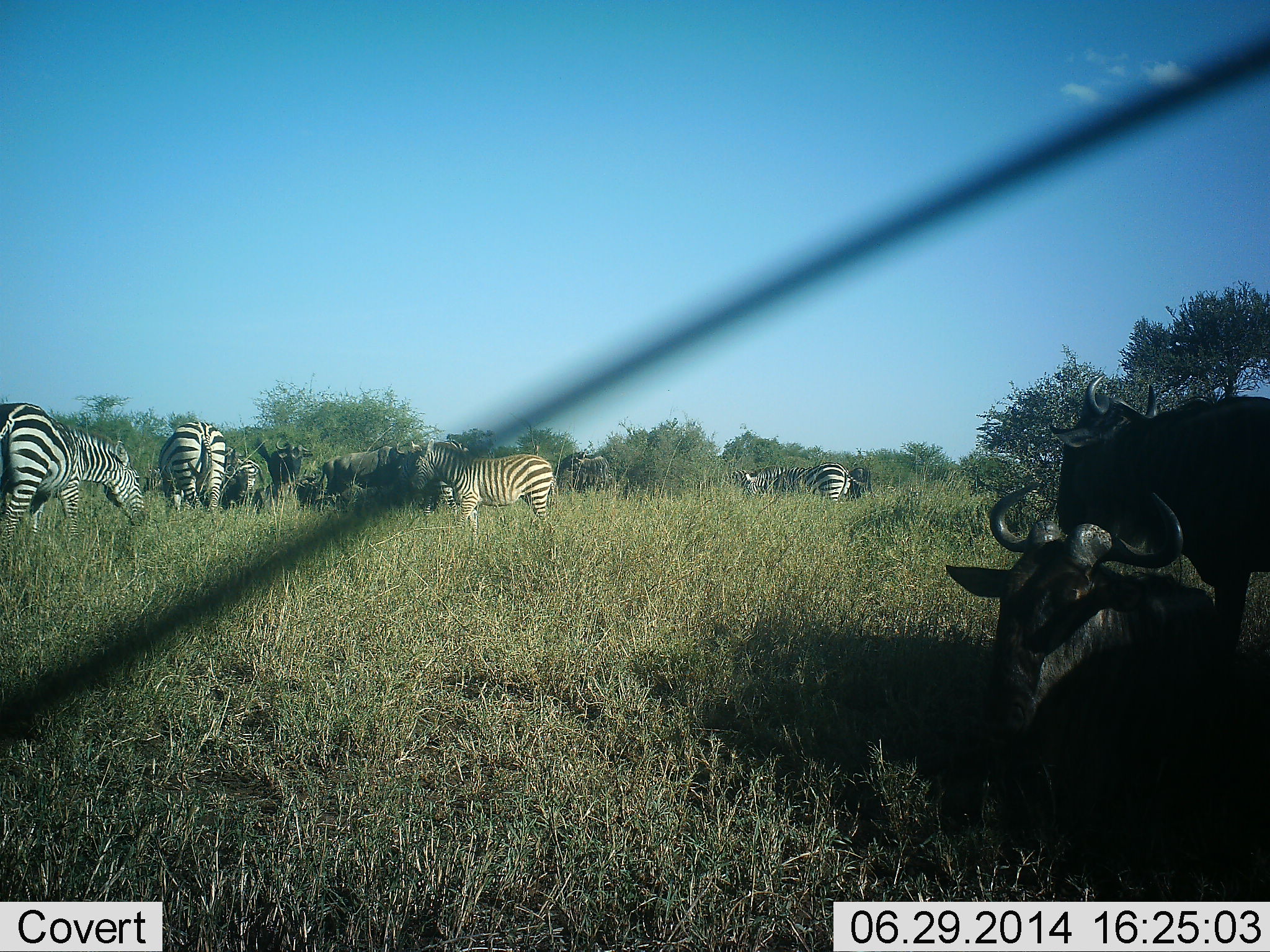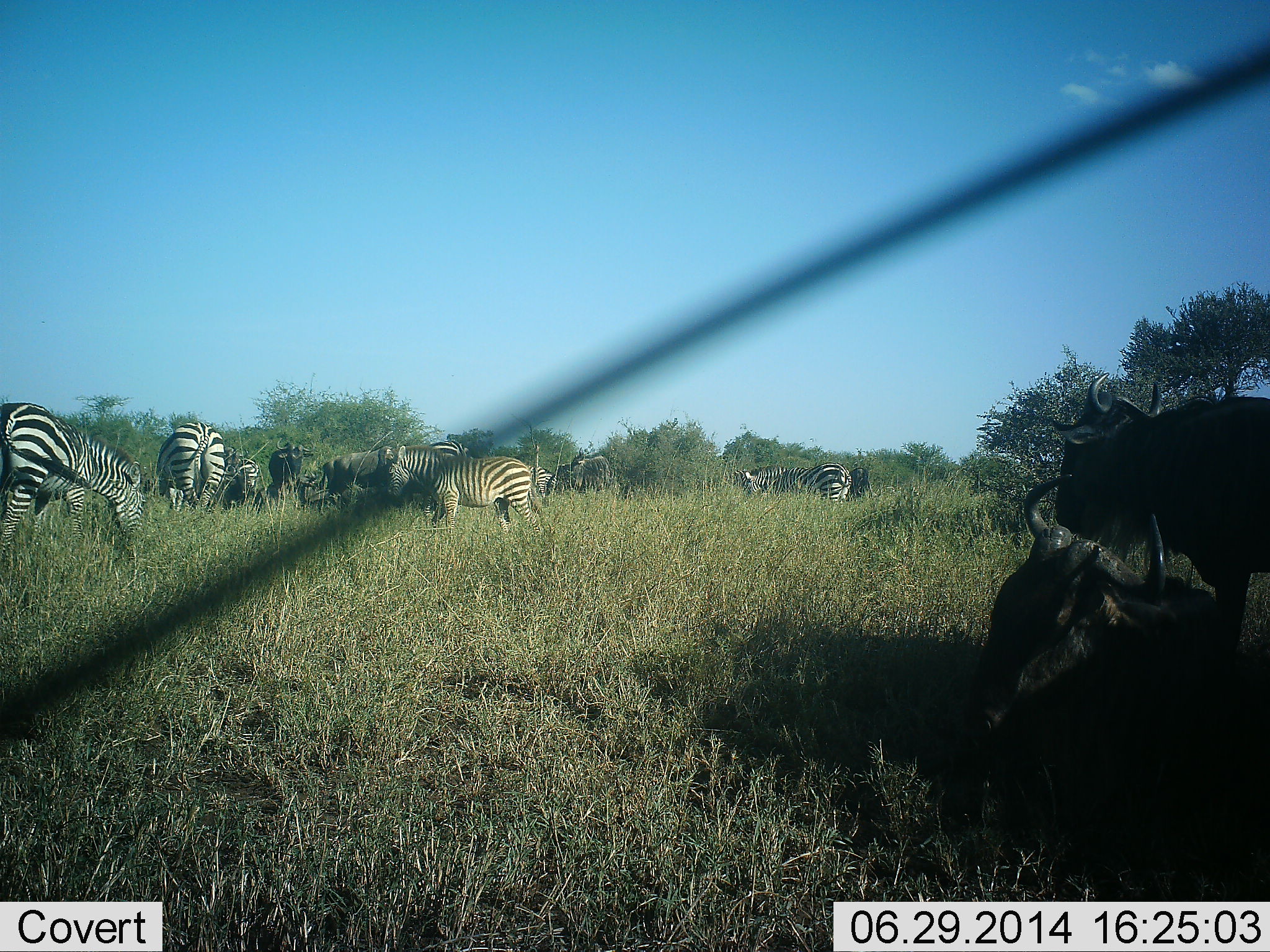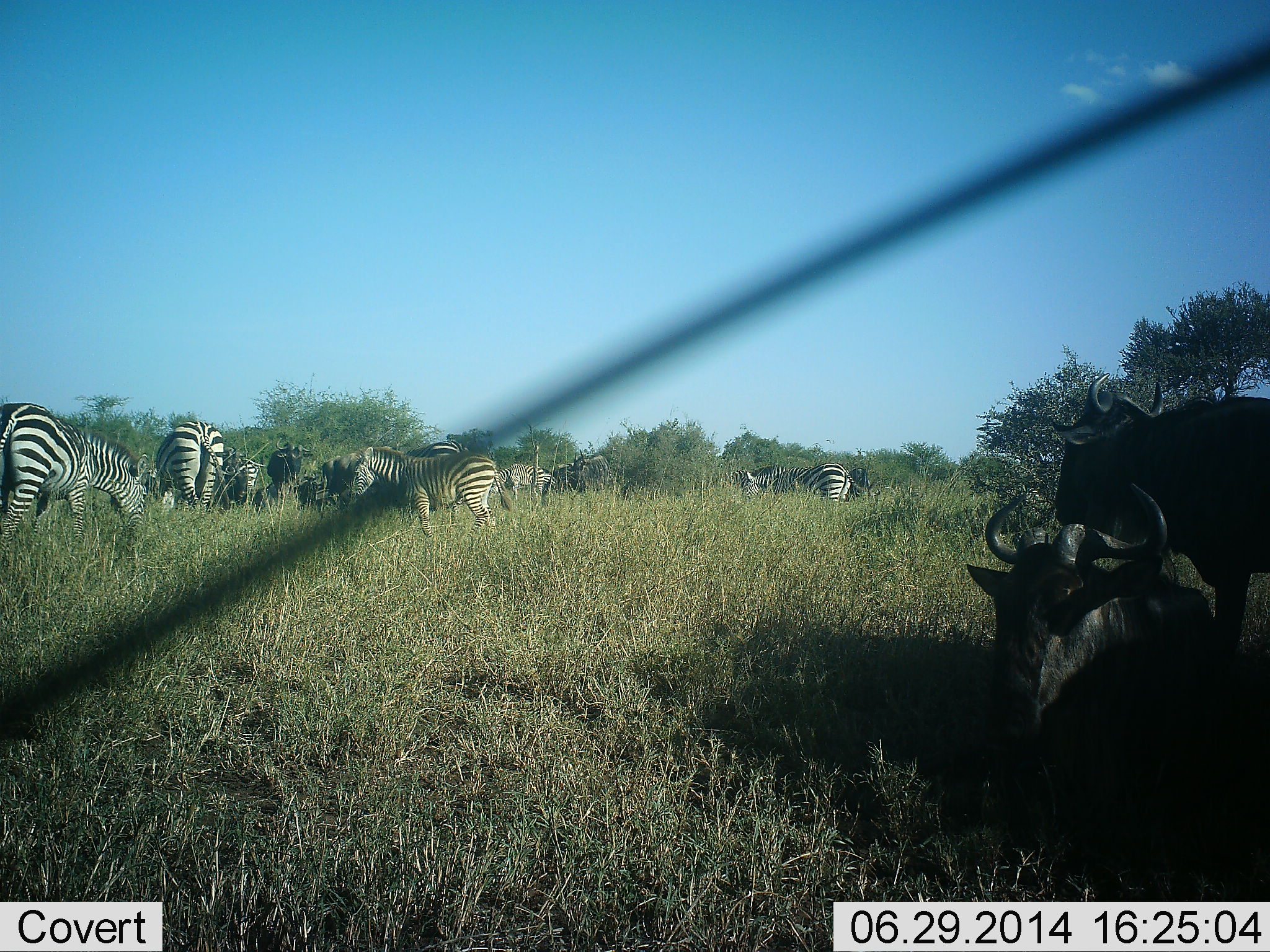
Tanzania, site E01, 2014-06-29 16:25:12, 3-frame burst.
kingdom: Animalia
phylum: Chordata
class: Mammalia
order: Artiodactyla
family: Bovidae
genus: Connochaetes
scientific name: Connochaetes taurinus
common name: blue wildebeest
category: wildebeest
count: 2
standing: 55%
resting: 100%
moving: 0%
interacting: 0%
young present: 0%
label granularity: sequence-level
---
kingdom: Animalia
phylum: Chordata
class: Mammalia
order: Perissodactyla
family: Equidae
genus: Equus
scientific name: Equus quagga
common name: plains zebra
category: zebra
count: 10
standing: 57%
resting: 0%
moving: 14%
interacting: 0%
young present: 7%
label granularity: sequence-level